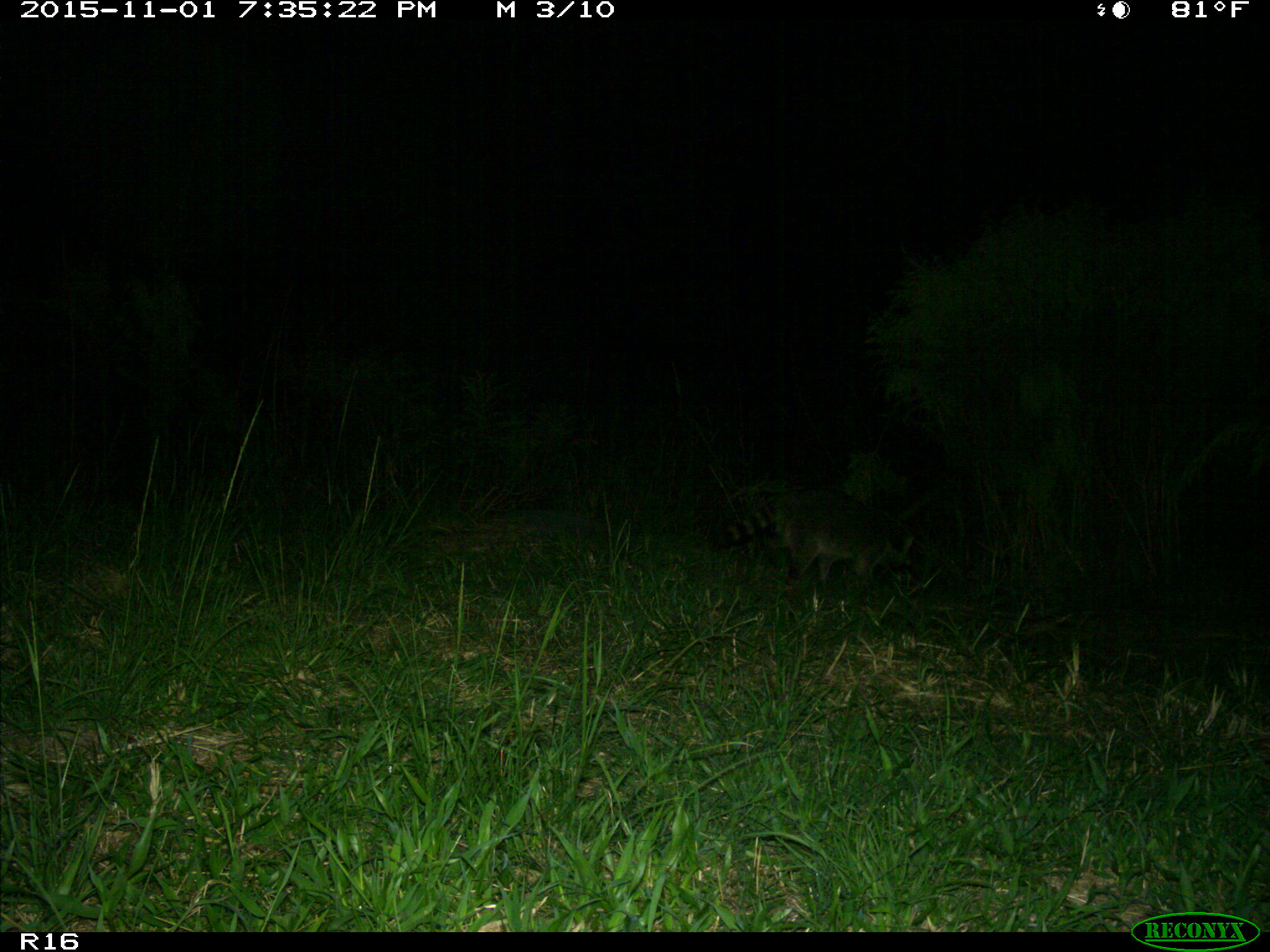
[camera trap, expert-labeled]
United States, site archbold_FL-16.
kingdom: Animalia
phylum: Chordata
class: Mammalia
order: Carnivora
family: Procyonidae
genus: Procyon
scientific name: Procyon lotor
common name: common raccoon